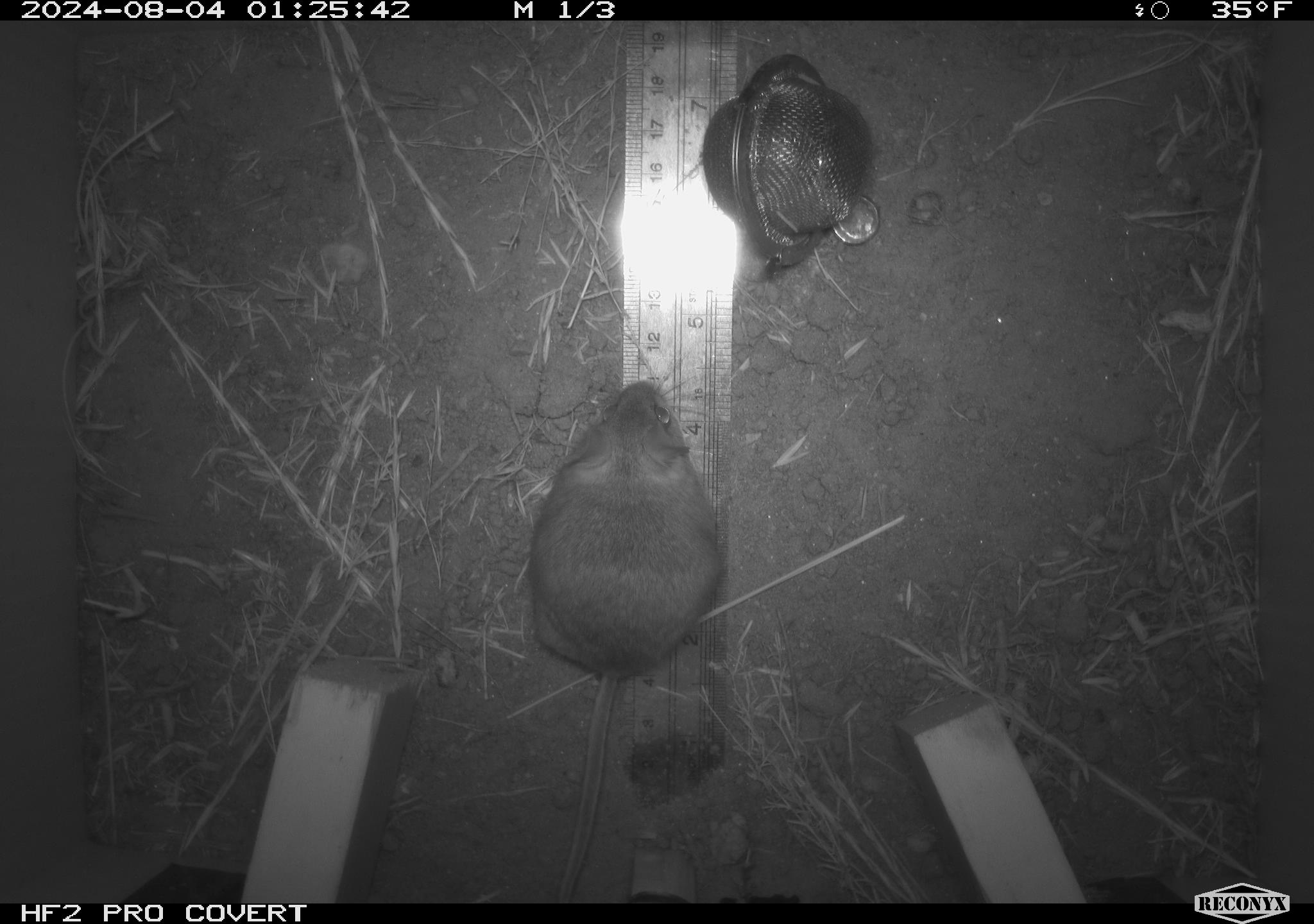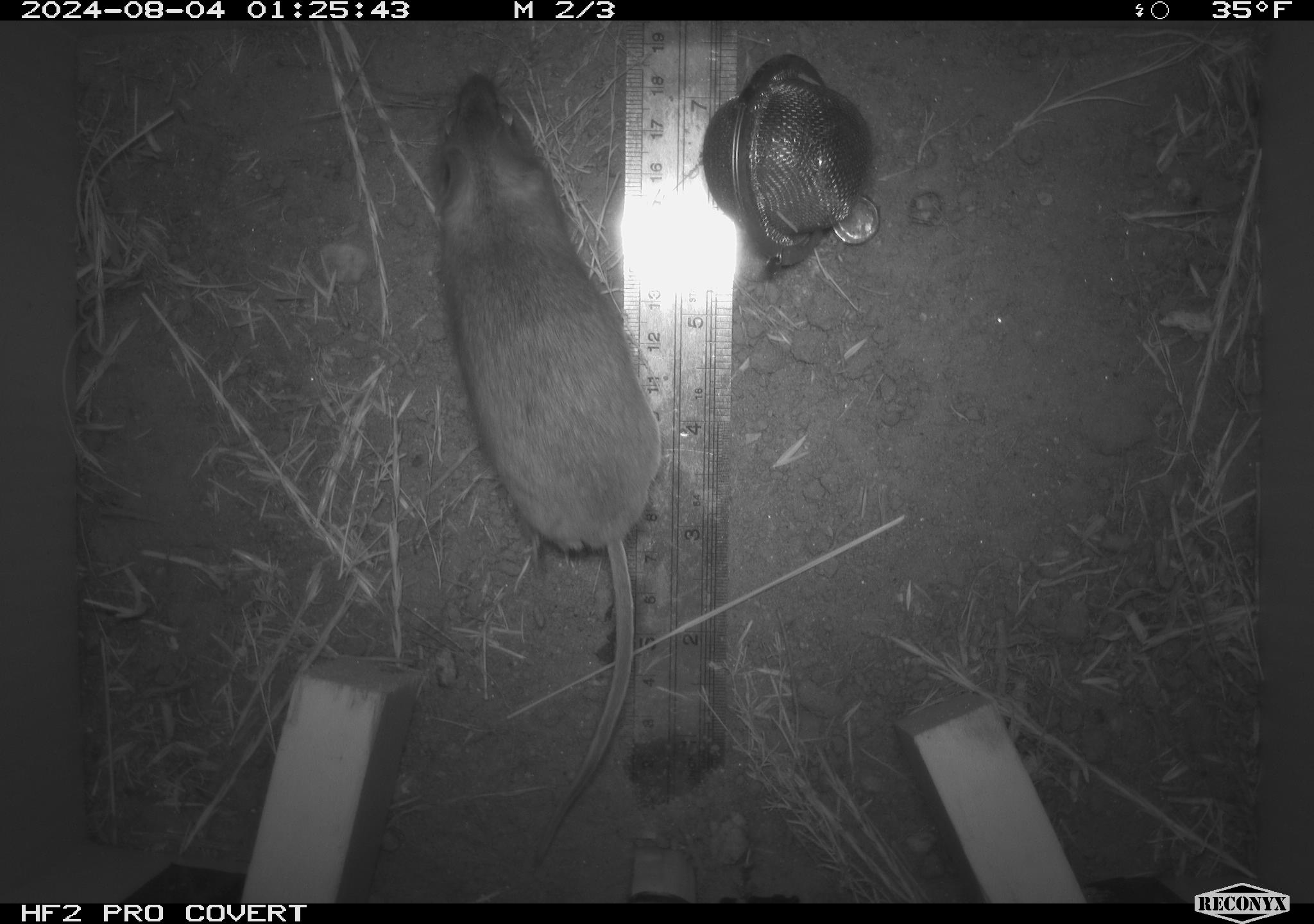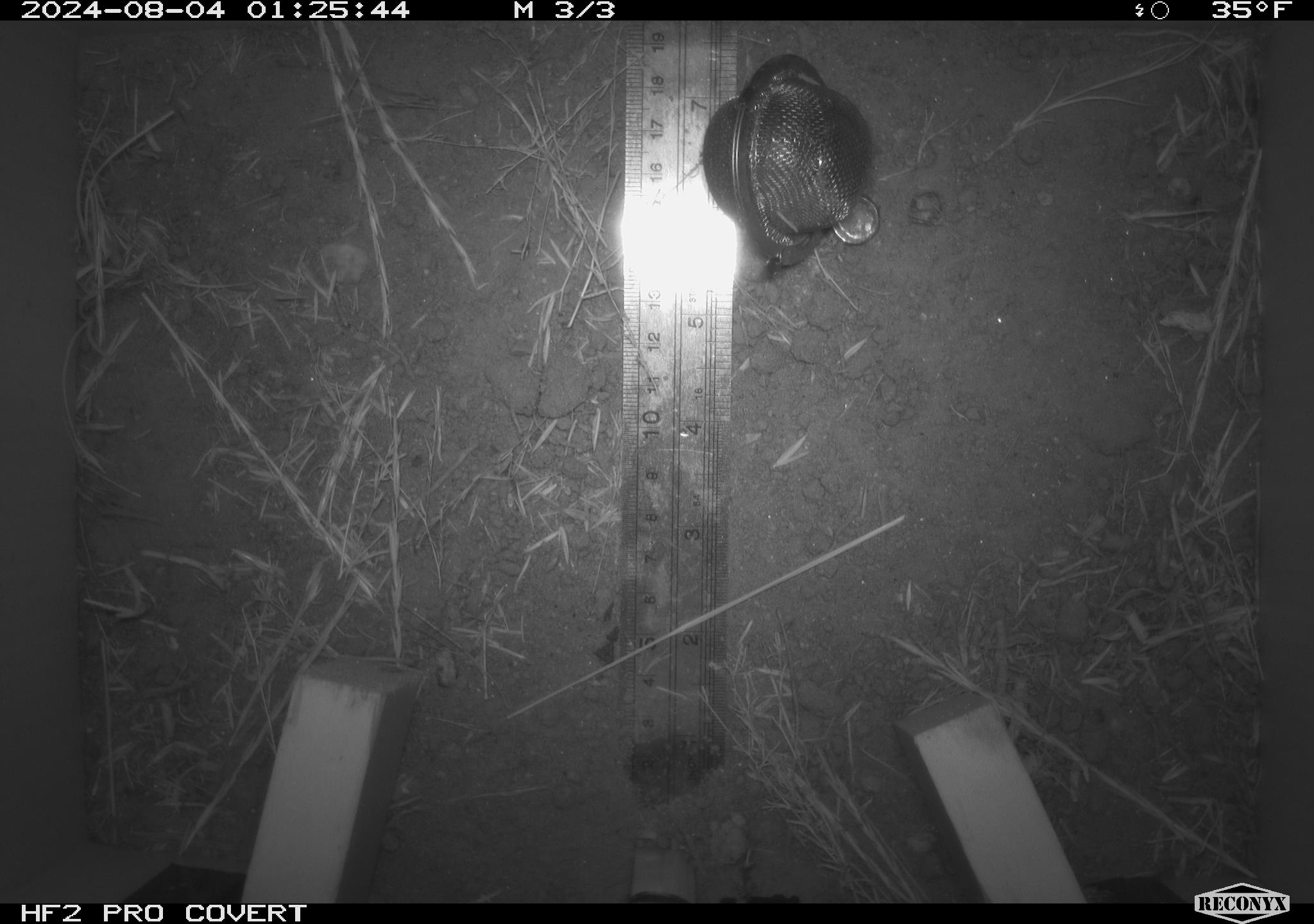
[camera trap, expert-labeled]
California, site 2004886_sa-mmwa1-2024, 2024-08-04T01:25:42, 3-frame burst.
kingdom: Animalia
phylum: Chordata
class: Mammalia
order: Rodentia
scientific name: Rodentia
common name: mouse species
Mouse species (Rodentia).